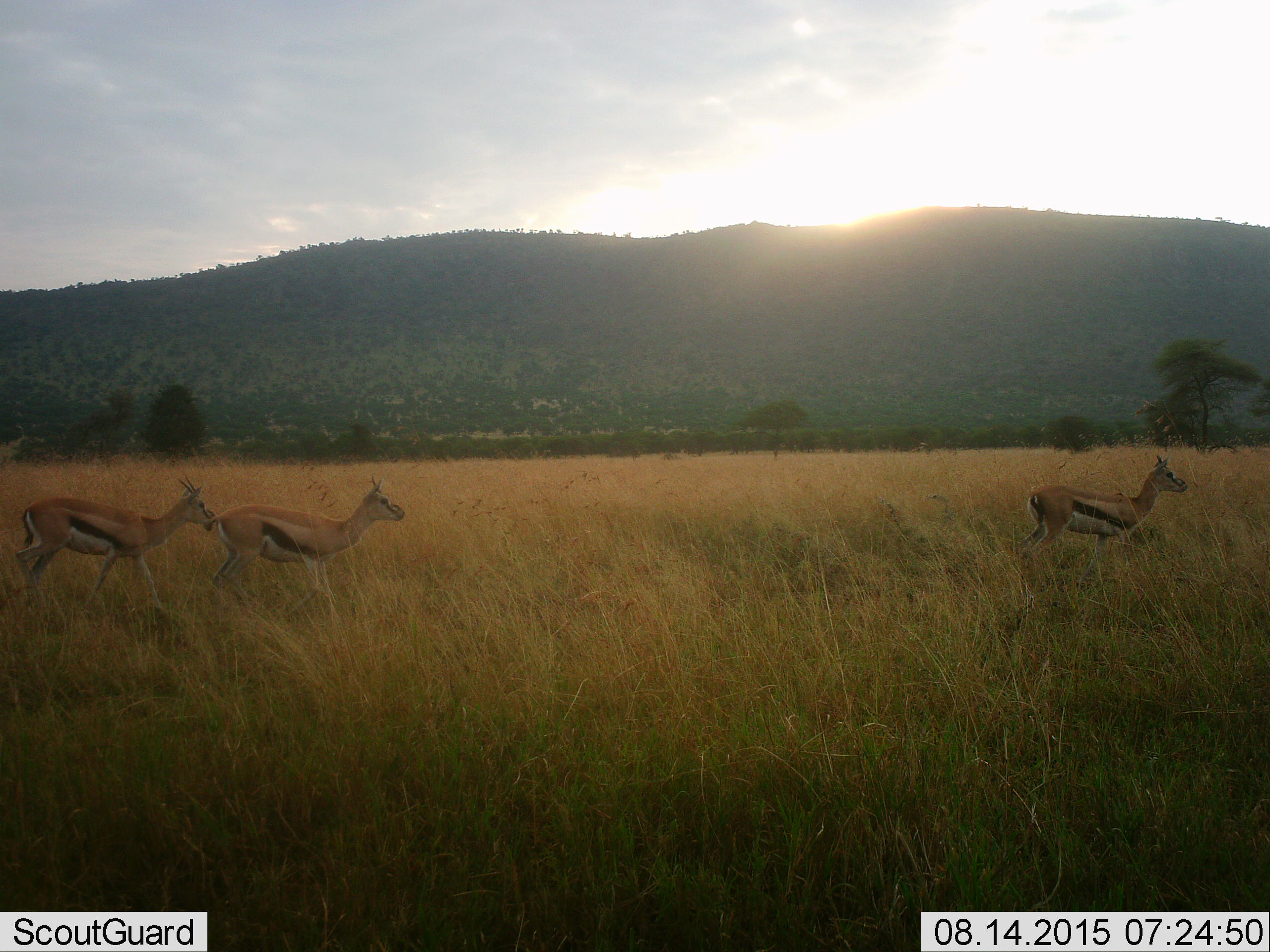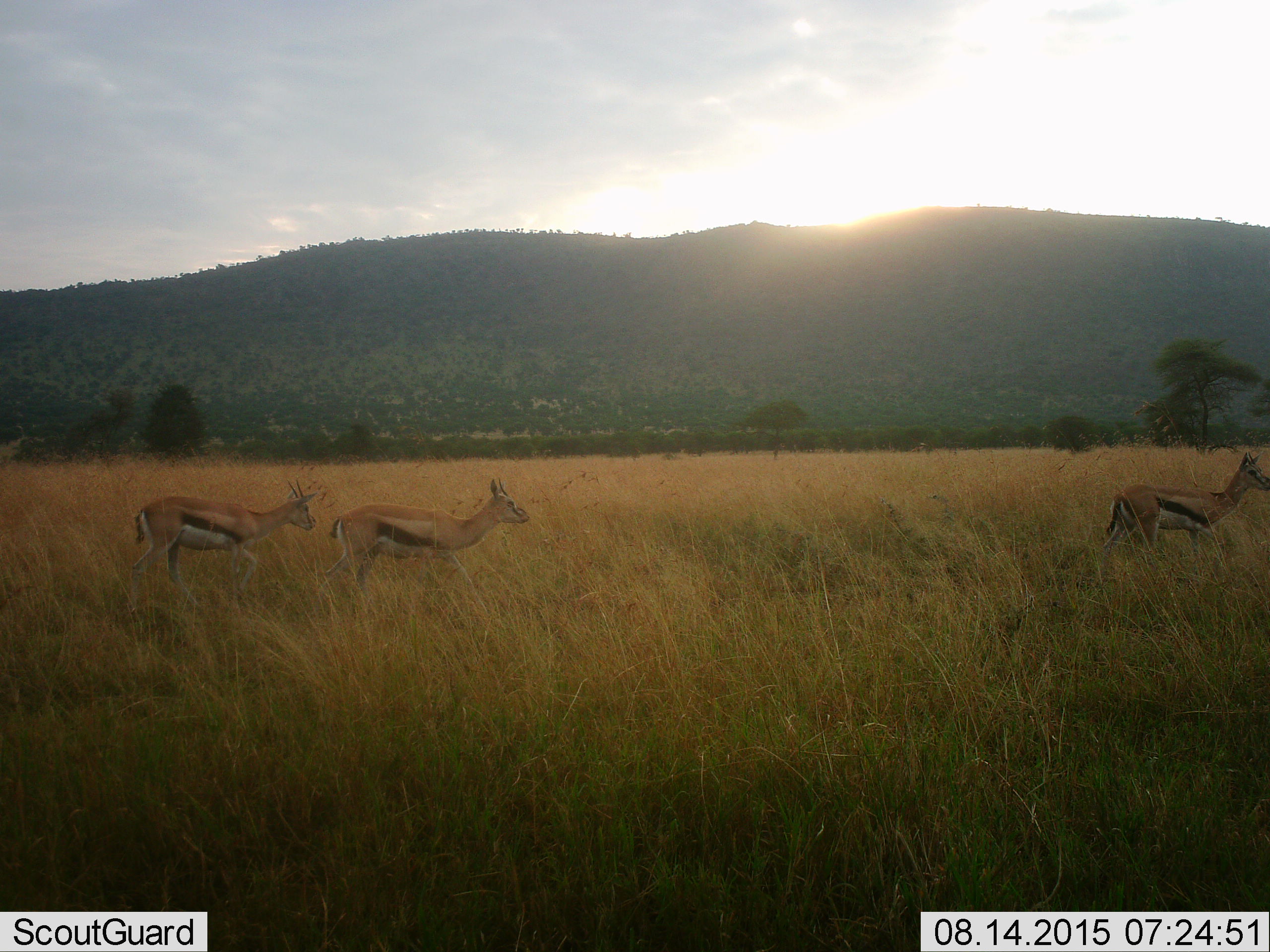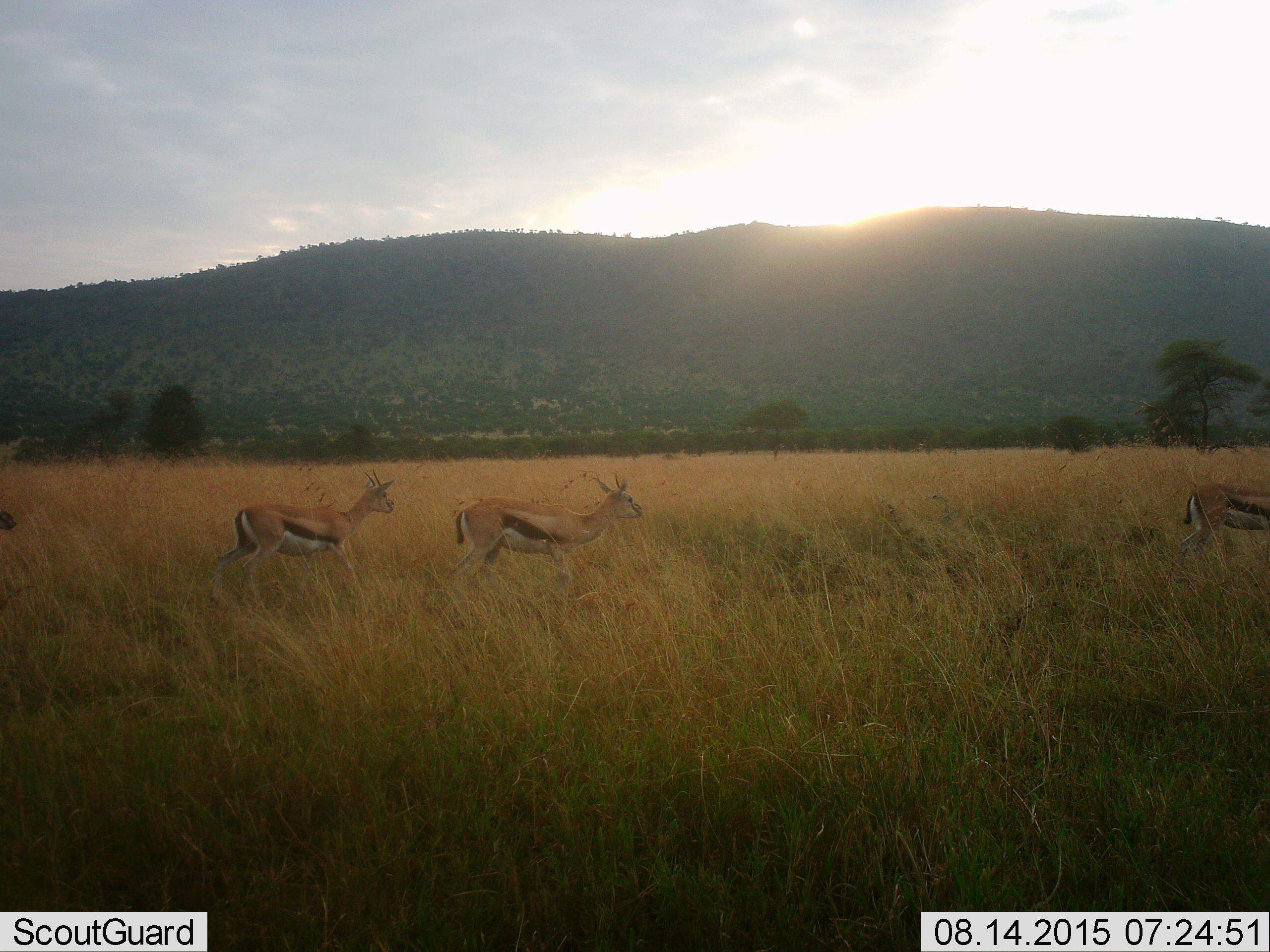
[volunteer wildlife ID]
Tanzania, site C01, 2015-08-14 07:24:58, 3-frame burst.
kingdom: Animalia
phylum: Chordata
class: Mammalia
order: Artiodactyla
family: Bovidae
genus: Eudorcas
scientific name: Eudorcas thomsonii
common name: thomson's gazelle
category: gazellethomsons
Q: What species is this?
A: Gazellethomsons (thomson's gazelle) (Eudorcas thomsonii).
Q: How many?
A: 4.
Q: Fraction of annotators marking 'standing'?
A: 5%.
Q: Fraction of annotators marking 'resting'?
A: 0%.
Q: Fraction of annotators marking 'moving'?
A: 95%.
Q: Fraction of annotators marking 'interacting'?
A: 0%.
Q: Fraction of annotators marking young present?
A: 0%.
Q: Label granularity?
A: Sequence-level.